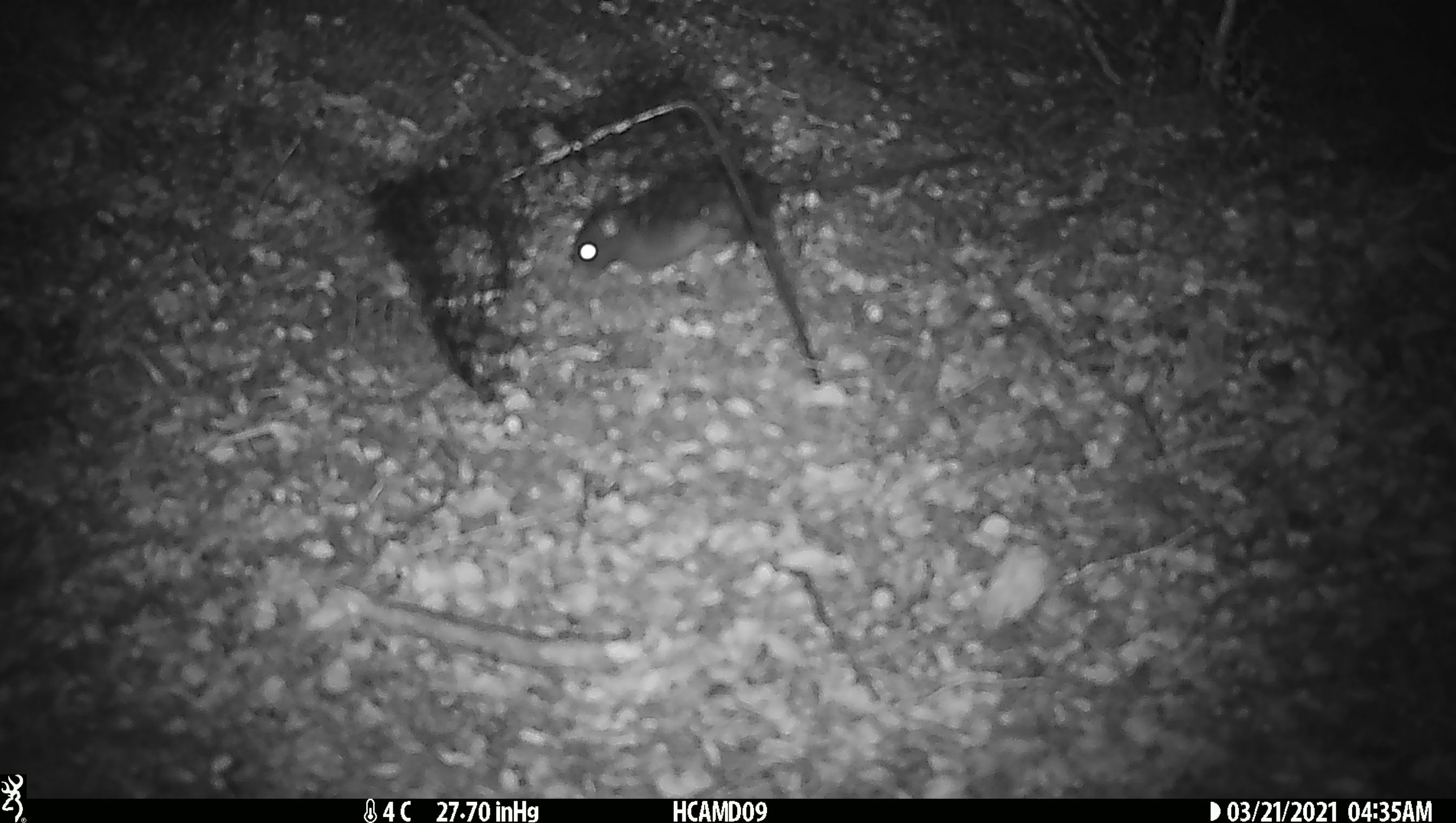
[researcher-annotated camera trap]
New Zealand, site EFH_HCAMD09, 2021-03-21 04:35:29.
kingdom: Animalia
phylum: Chordata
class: Mammalia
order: Rodentia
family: Muridae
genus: Rattus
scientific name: Rattus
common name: rat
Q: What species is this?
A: Rat (Rattus).